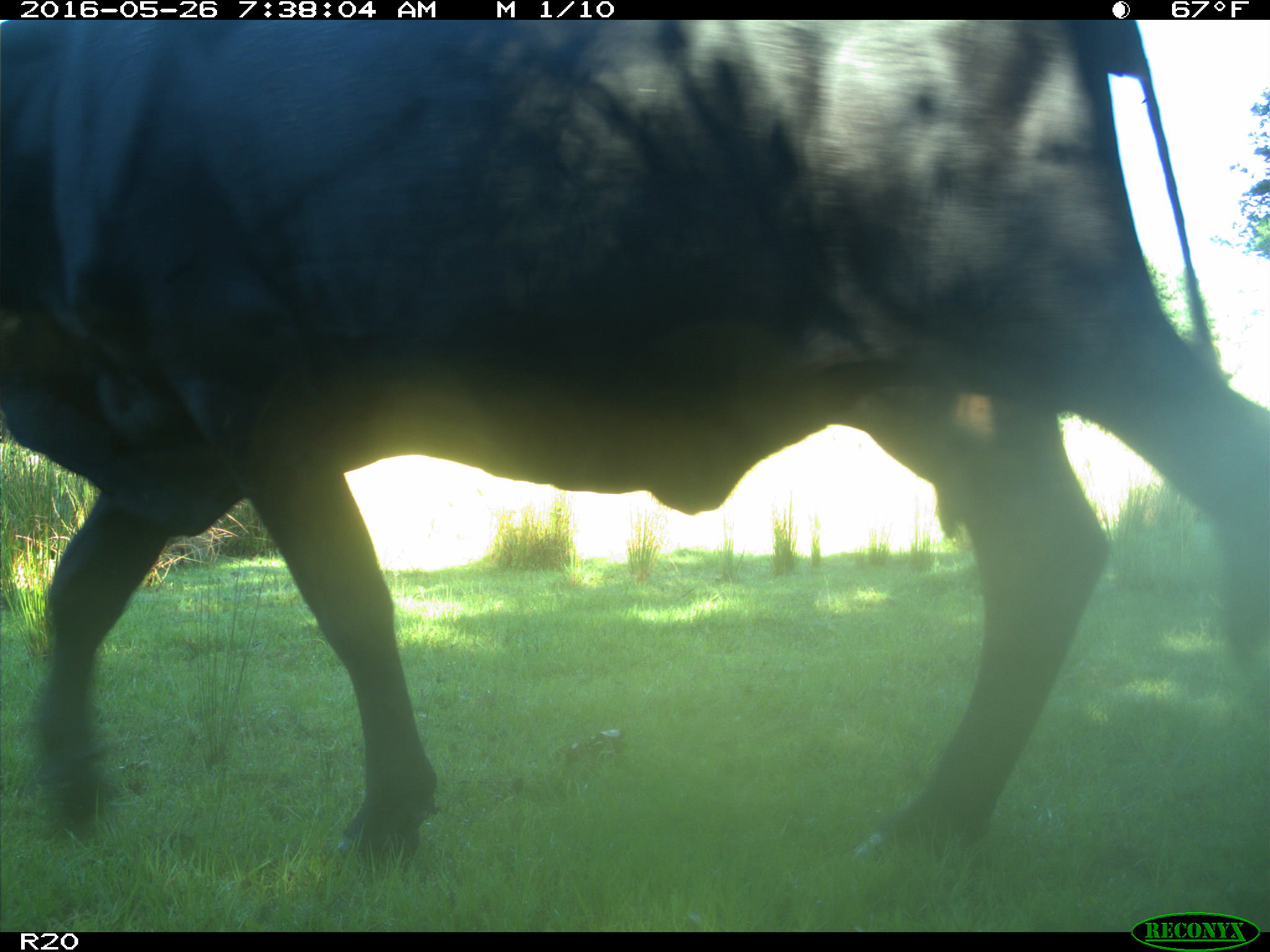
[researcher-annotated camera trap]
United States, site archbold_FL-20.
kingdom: Animalia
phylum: Chordata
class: Mammalia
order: Artiodactyla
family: Bovidae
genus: Bos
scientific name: Bos taurus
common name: domestic cow